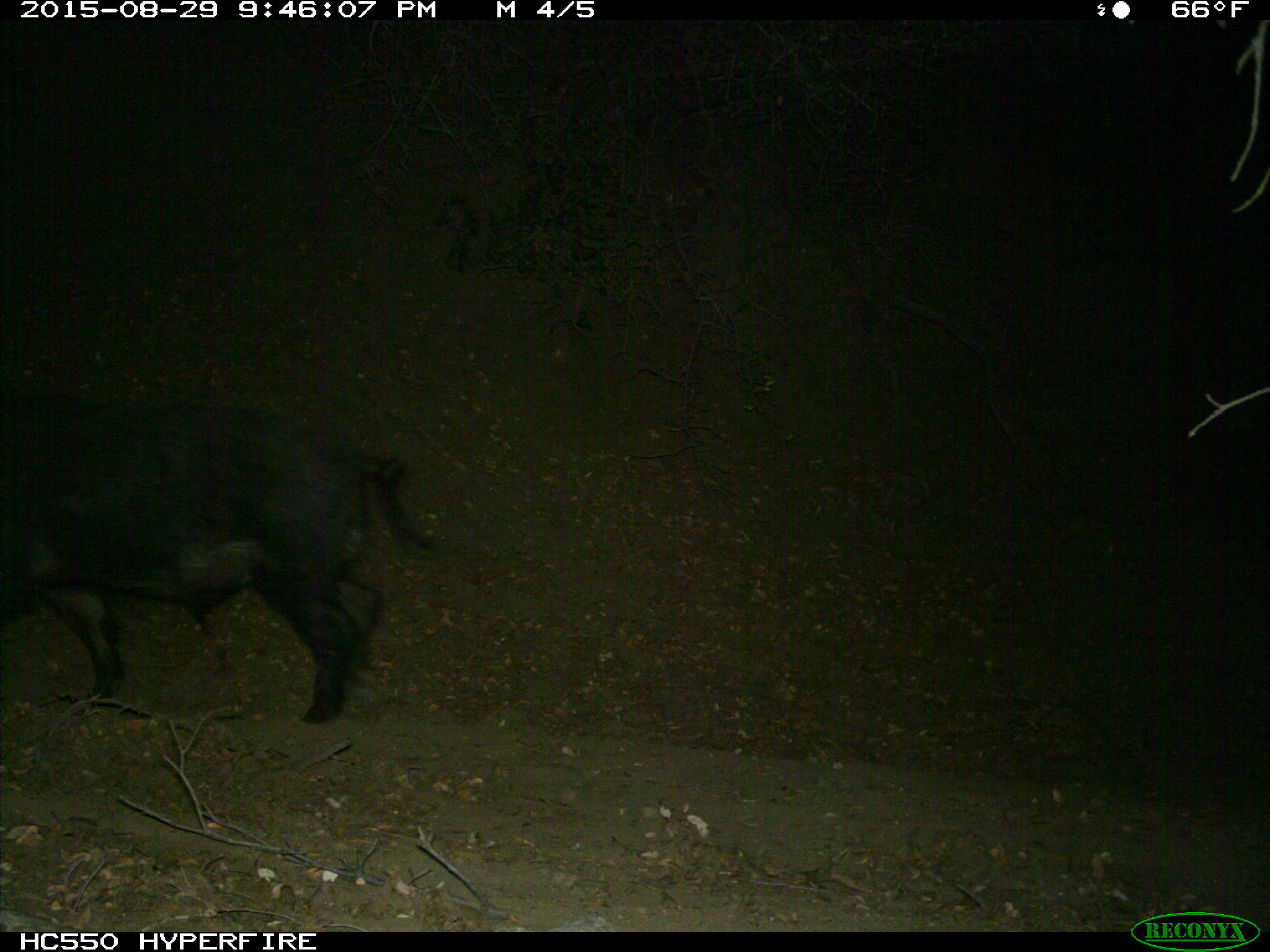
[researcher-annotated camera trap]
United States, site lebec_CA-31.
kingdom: Animalia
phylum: Chordata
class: Mammalia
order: Artiodactyla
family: Suidae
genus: Sus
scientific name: Sus scrofa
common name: wild boar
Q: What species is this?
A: Sus scrofa (wild boar).